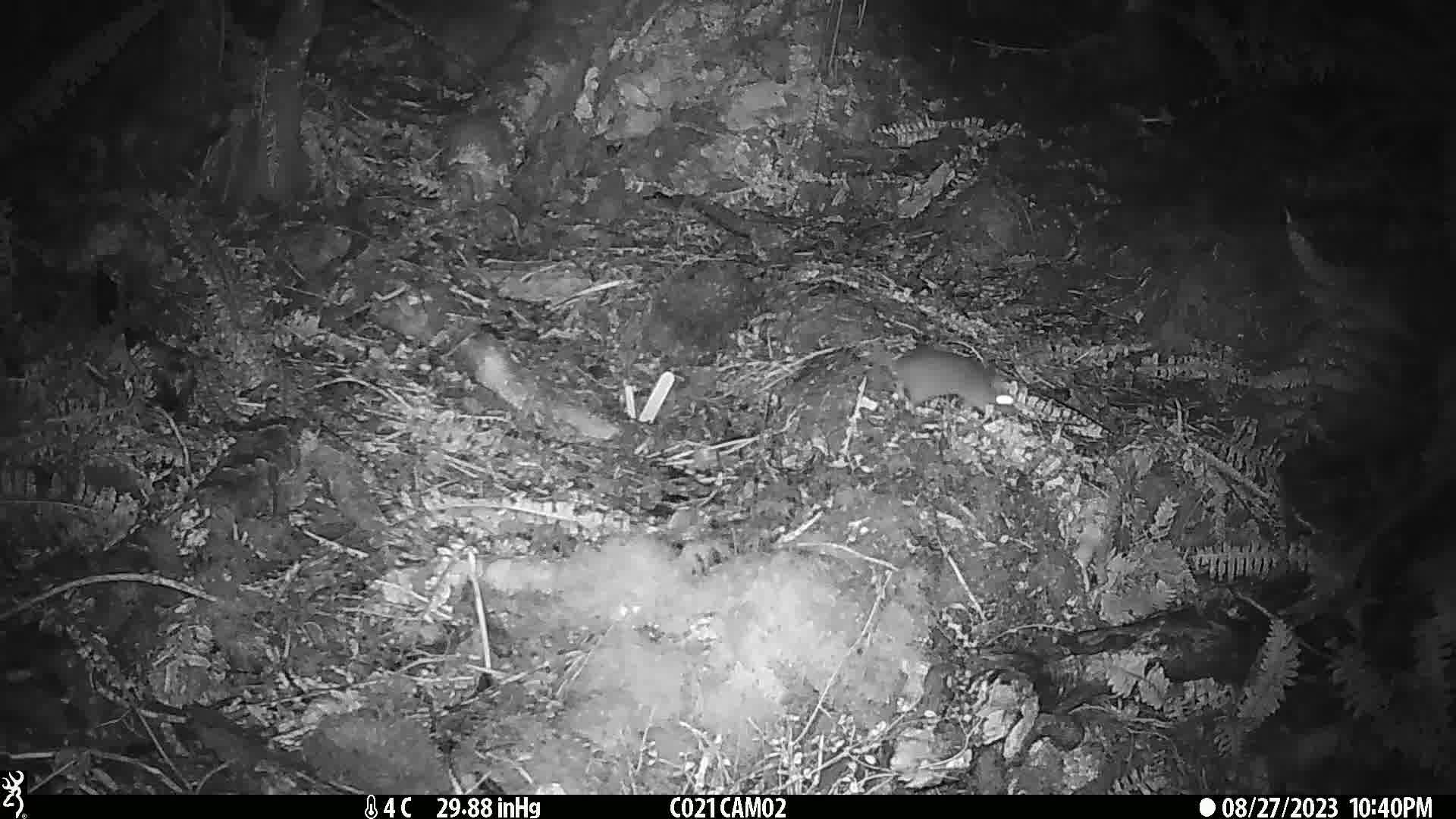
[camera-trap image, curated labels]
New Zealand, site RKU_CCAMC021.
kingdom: Animalia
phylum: Chordata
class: Mammalia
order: Rodentia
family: Muridae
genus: Rattus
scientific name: Rattus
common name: rat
Rat (Rattus).